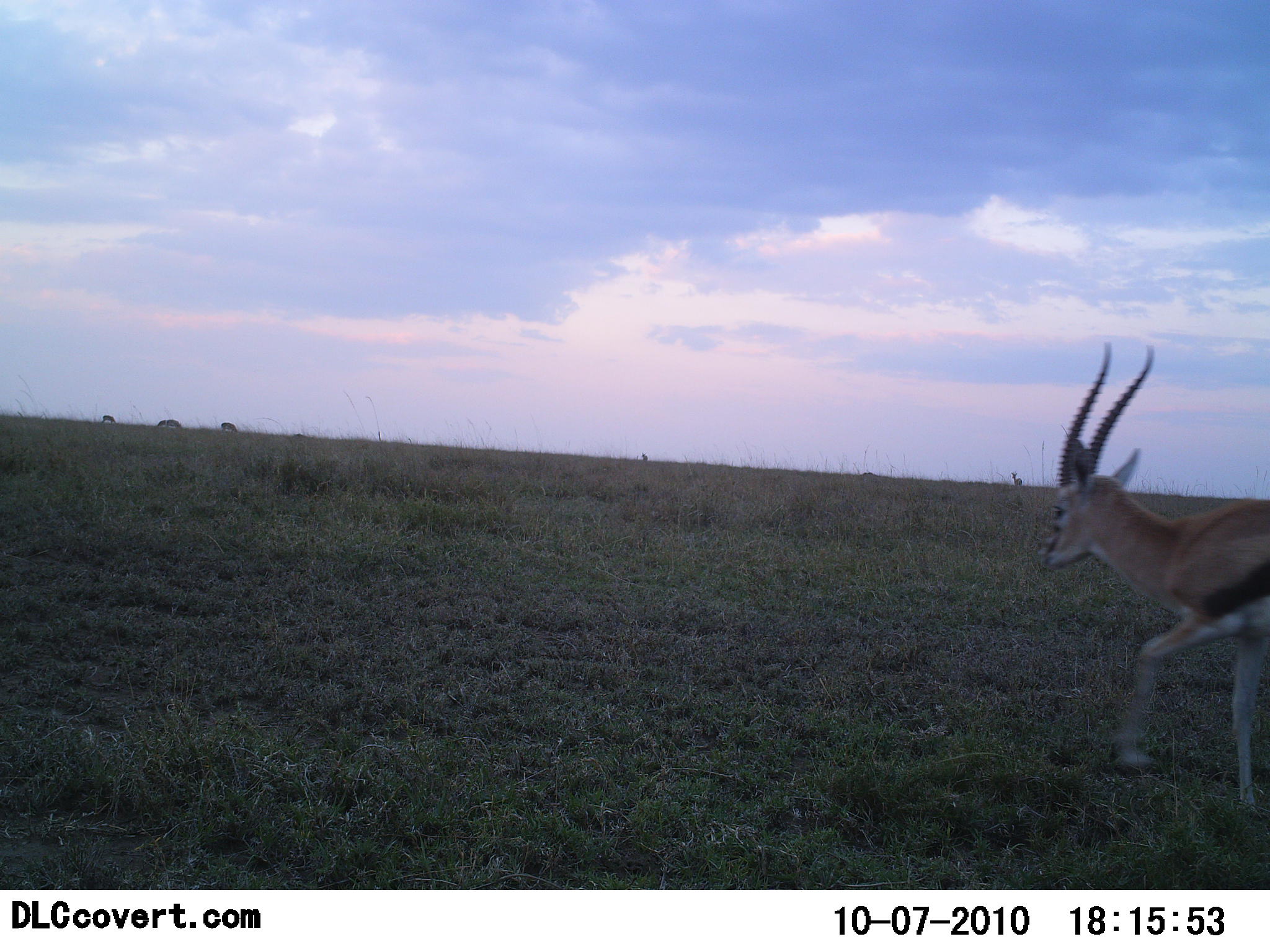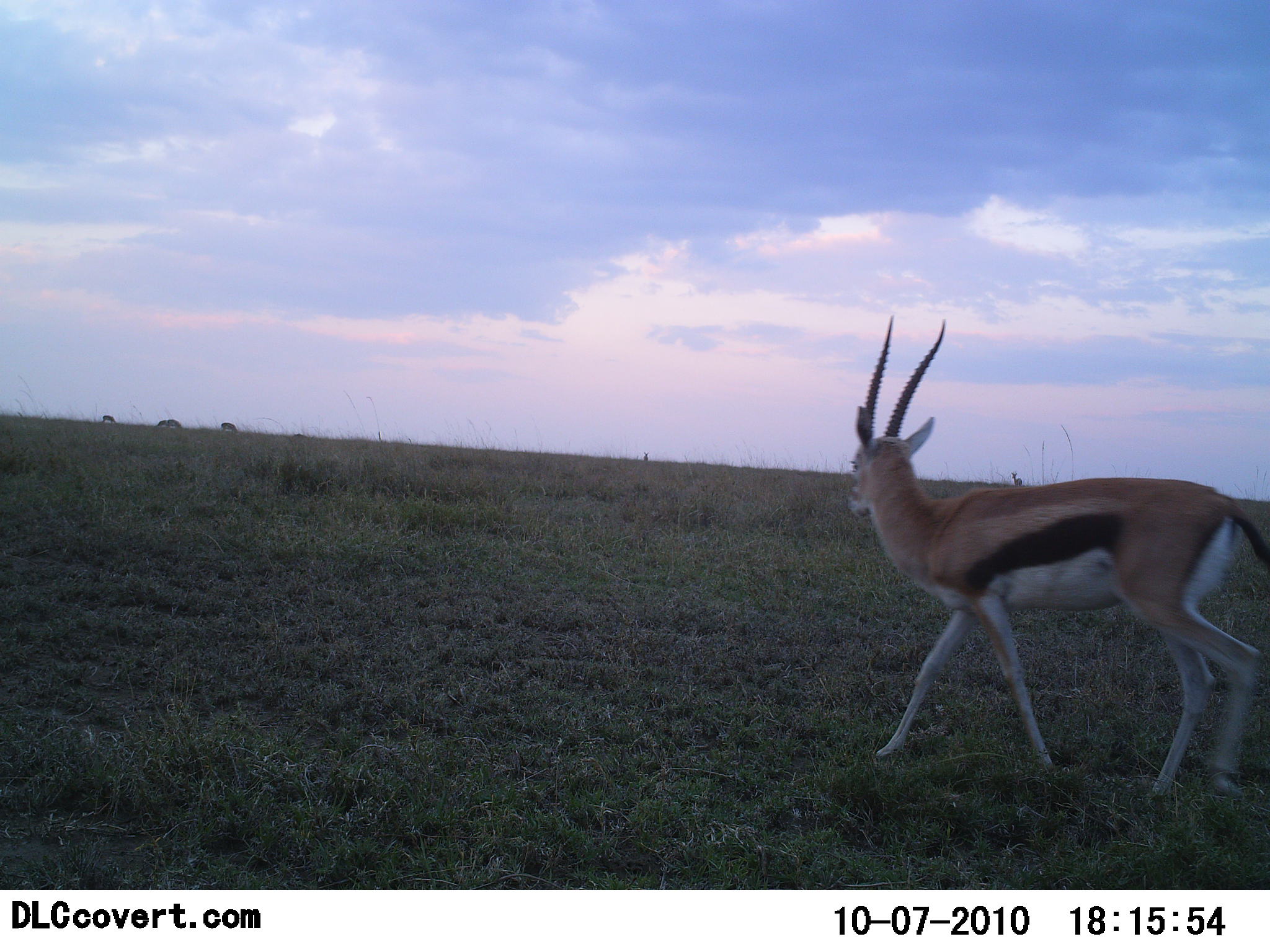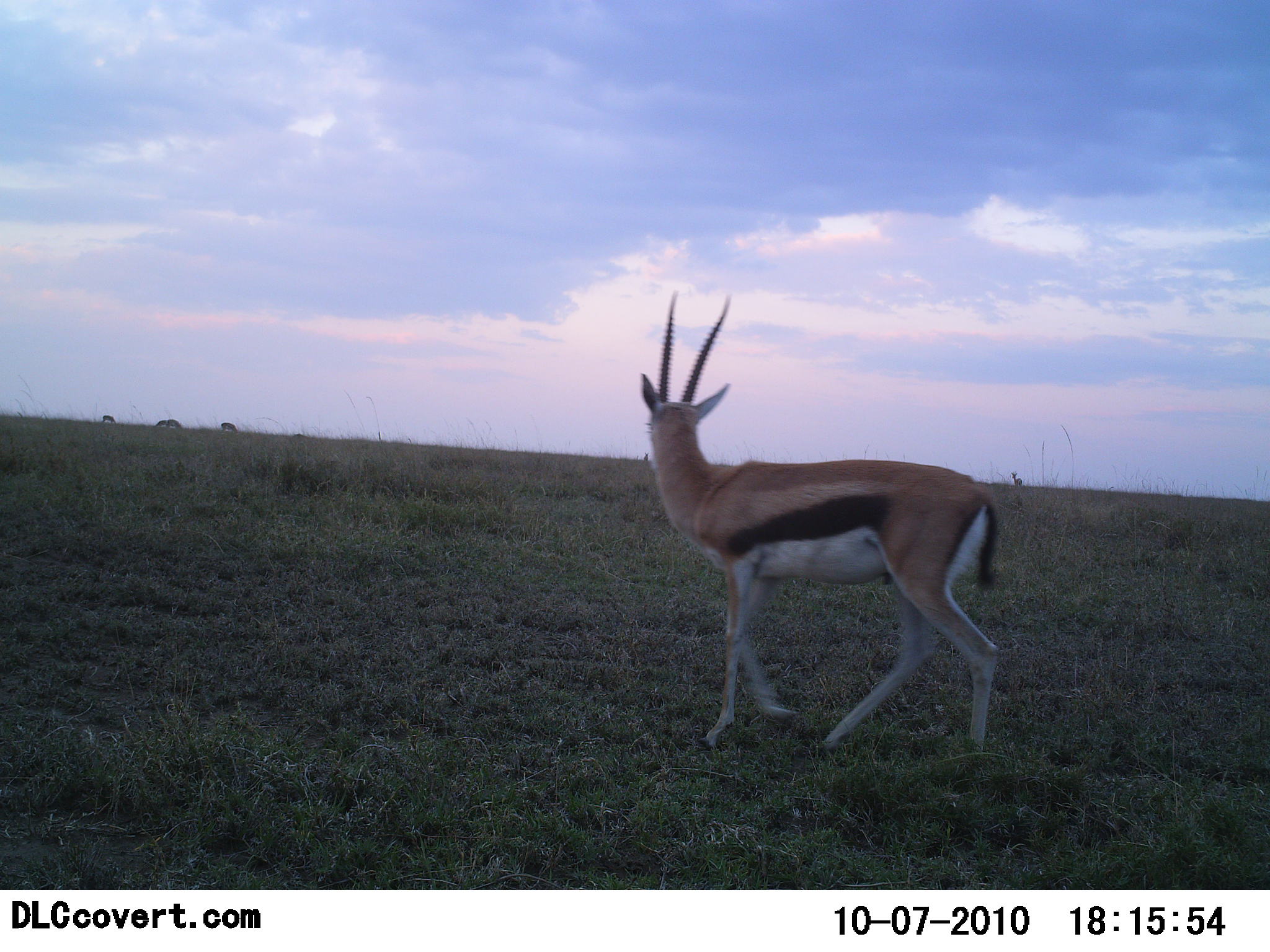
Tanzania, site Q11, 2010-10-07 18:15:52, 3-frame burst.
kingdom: Animalia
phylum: Chordata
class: Mammalia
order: Artiodactyla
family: Bovidae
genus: Eudorcas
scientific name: Eudorcas thomsonii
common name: thomson's gazelle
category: gazellethomsons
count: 1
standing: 0%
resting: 0%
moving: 100%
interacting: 0%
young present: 0%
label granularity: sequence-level